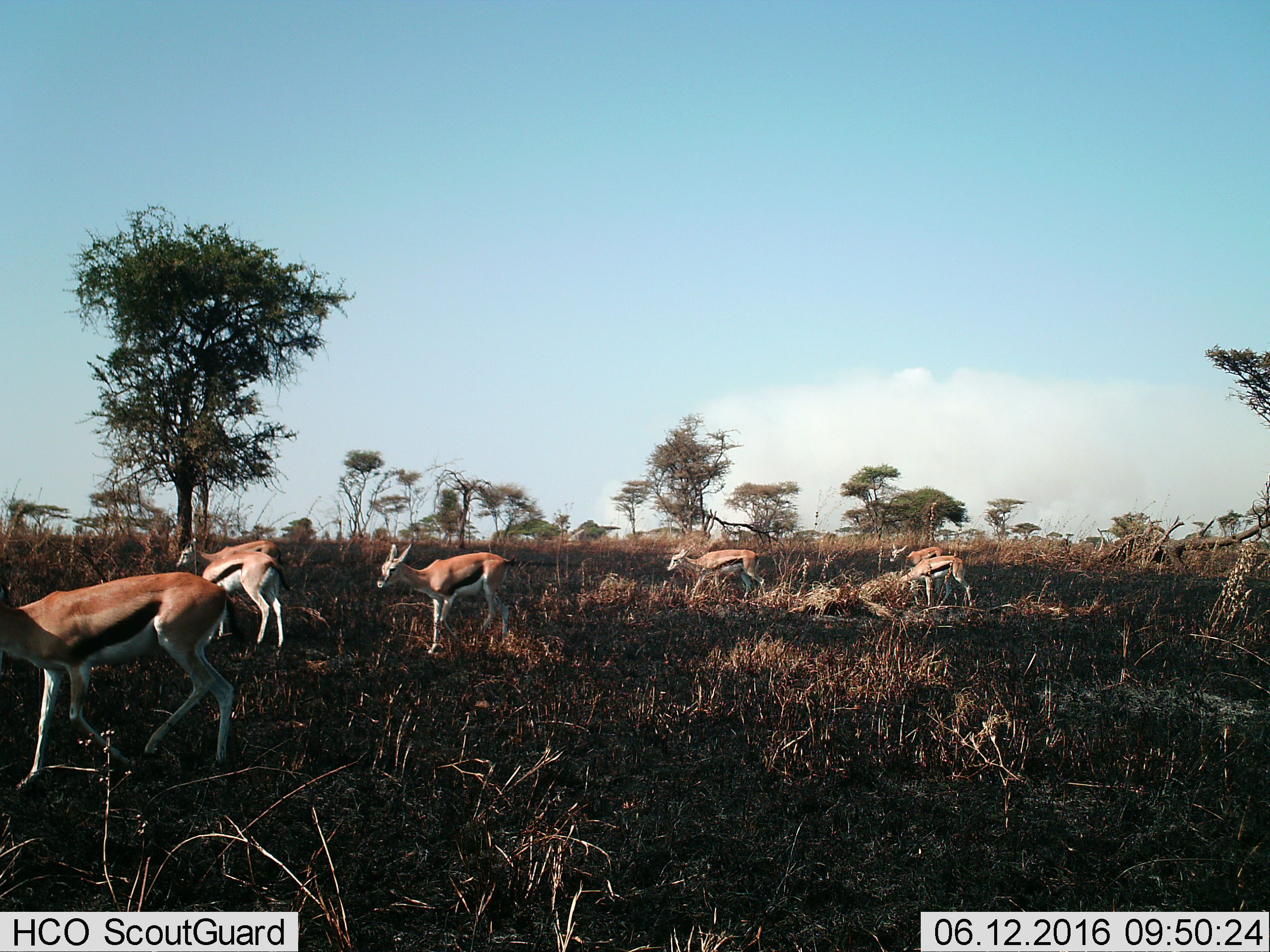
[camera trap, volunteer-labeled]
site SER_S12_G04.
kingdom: Animalia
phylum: Chordata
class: Mammalia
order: Artiodactyla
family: Bovidae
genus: Eudorcas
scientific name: Eudorcas thomsonii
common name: thomson's gazelle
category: gazellethomsons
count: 7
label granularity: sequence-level